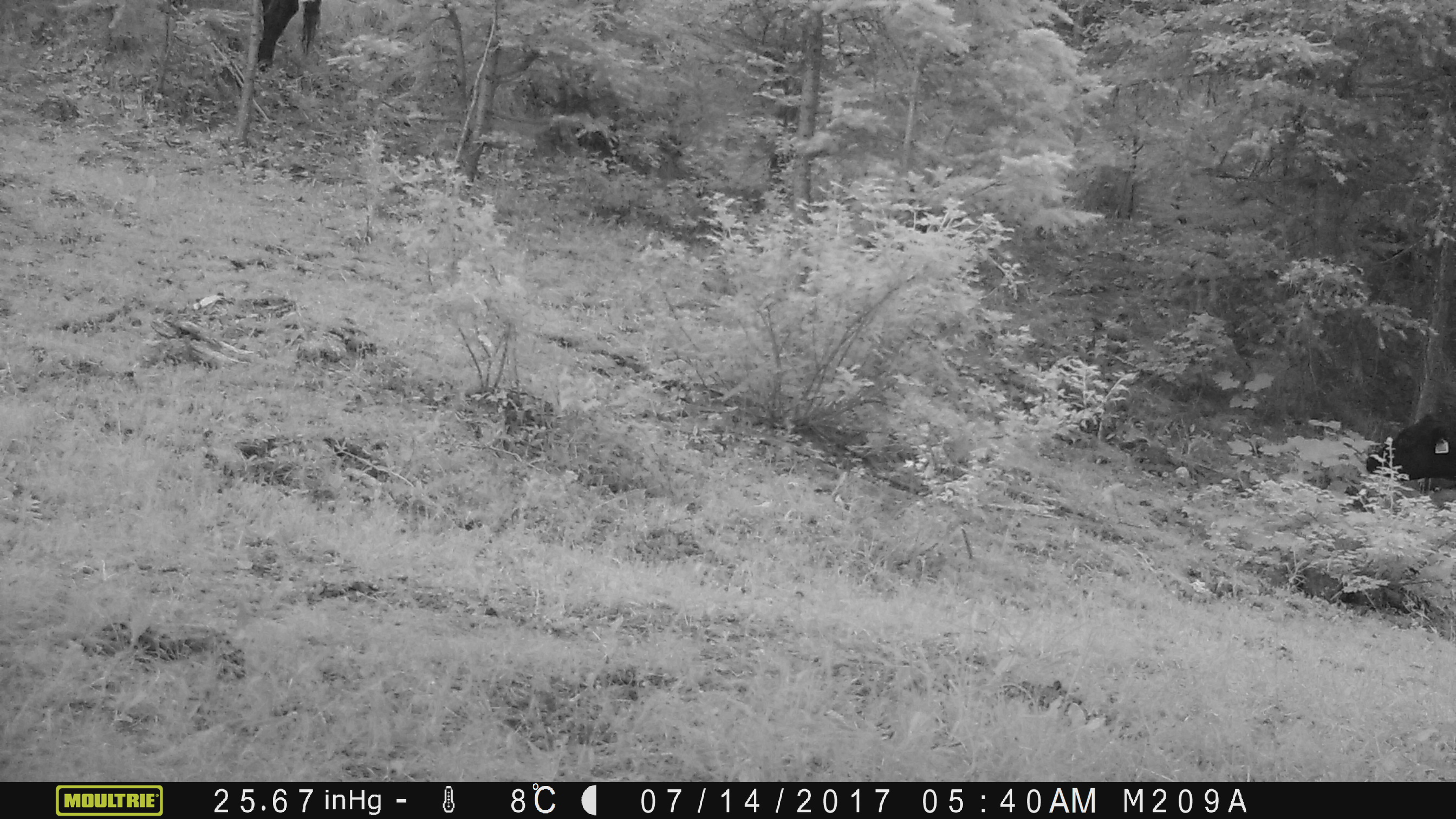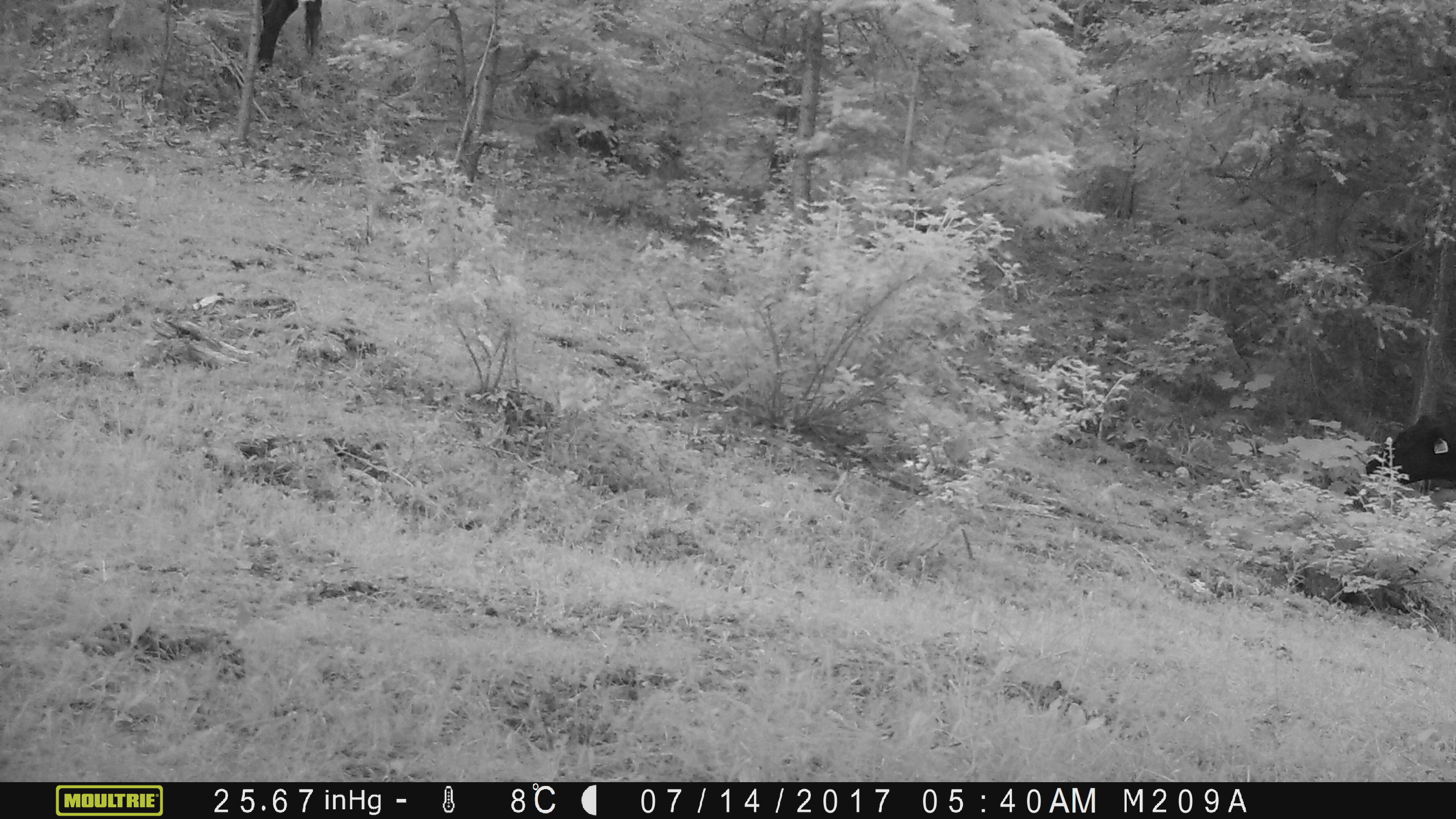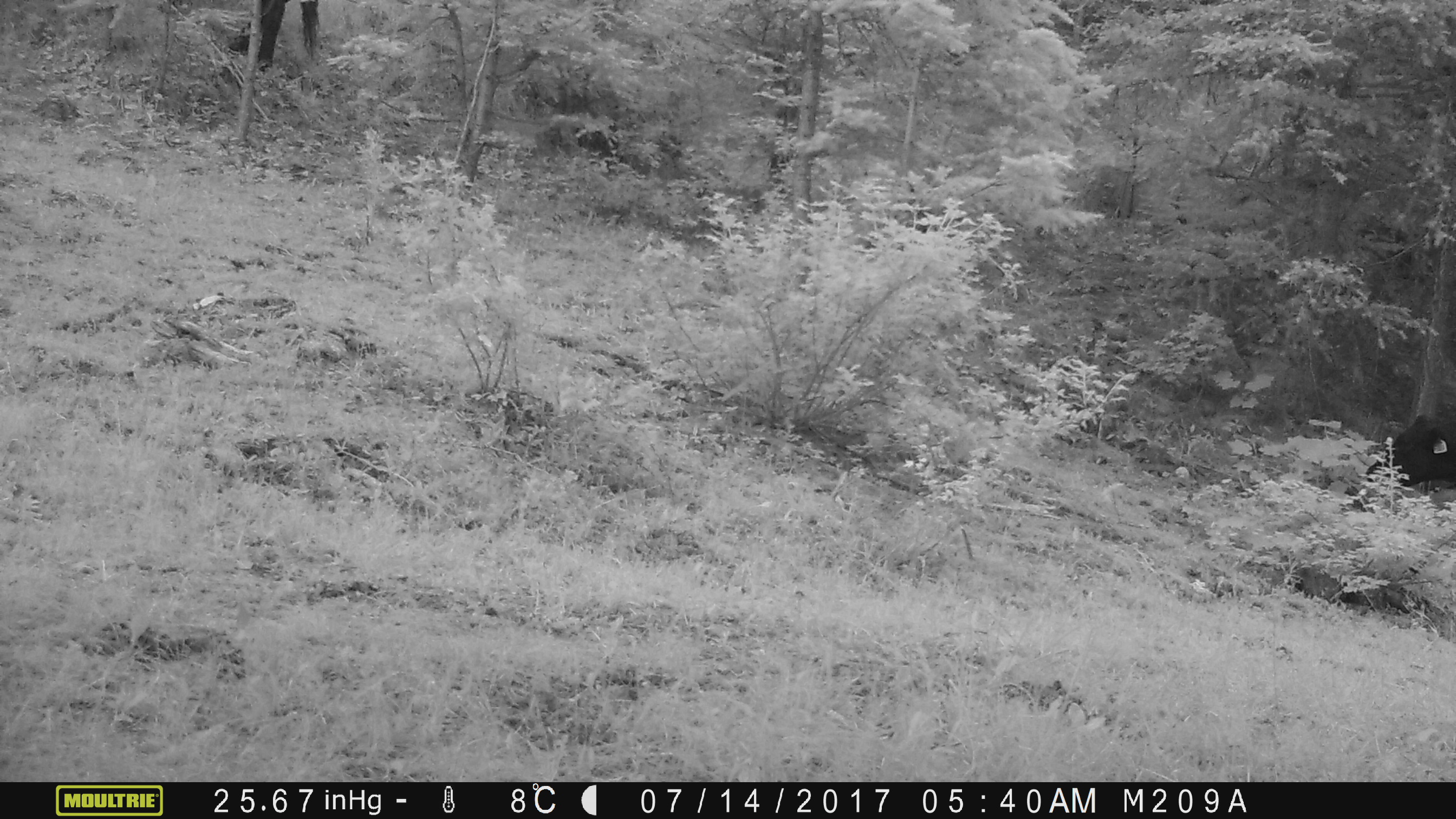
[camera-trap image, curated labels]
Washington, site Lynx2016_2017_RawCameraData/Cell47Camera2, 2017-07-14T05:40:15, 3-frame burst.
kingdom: Animalia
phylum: Chordata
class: Mammalia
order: Artiodactyla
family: Bovidae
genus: Bos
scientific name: Bos taurus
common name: domestic cattle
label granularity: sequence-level